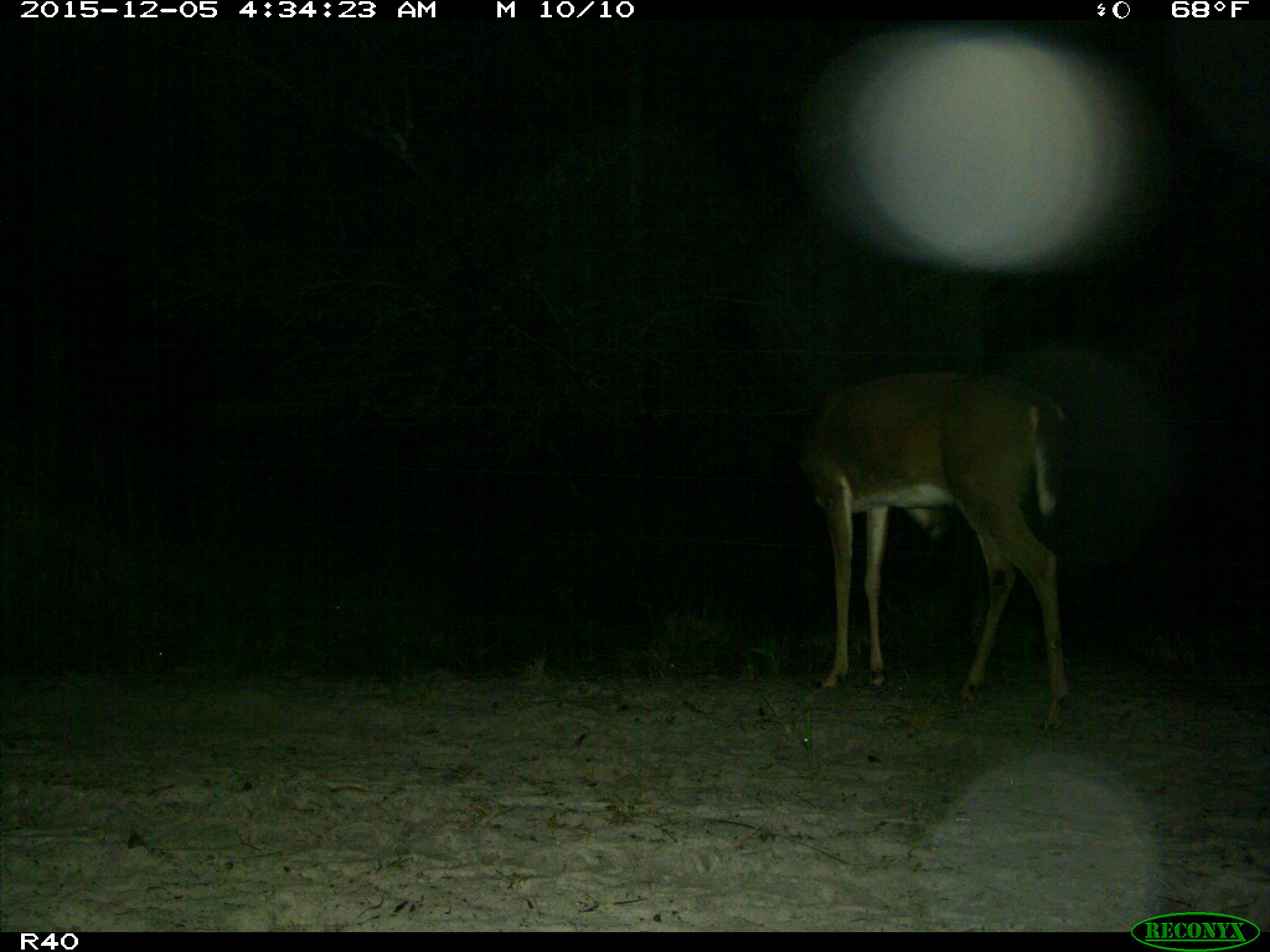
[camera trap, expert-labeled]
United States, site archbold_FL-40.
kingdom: Animalia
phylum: Chordata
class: Mammalia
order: Artiodactyla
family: Cervidae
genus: Odocoileus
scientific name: Odocoileus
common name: deer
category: unidentified deer